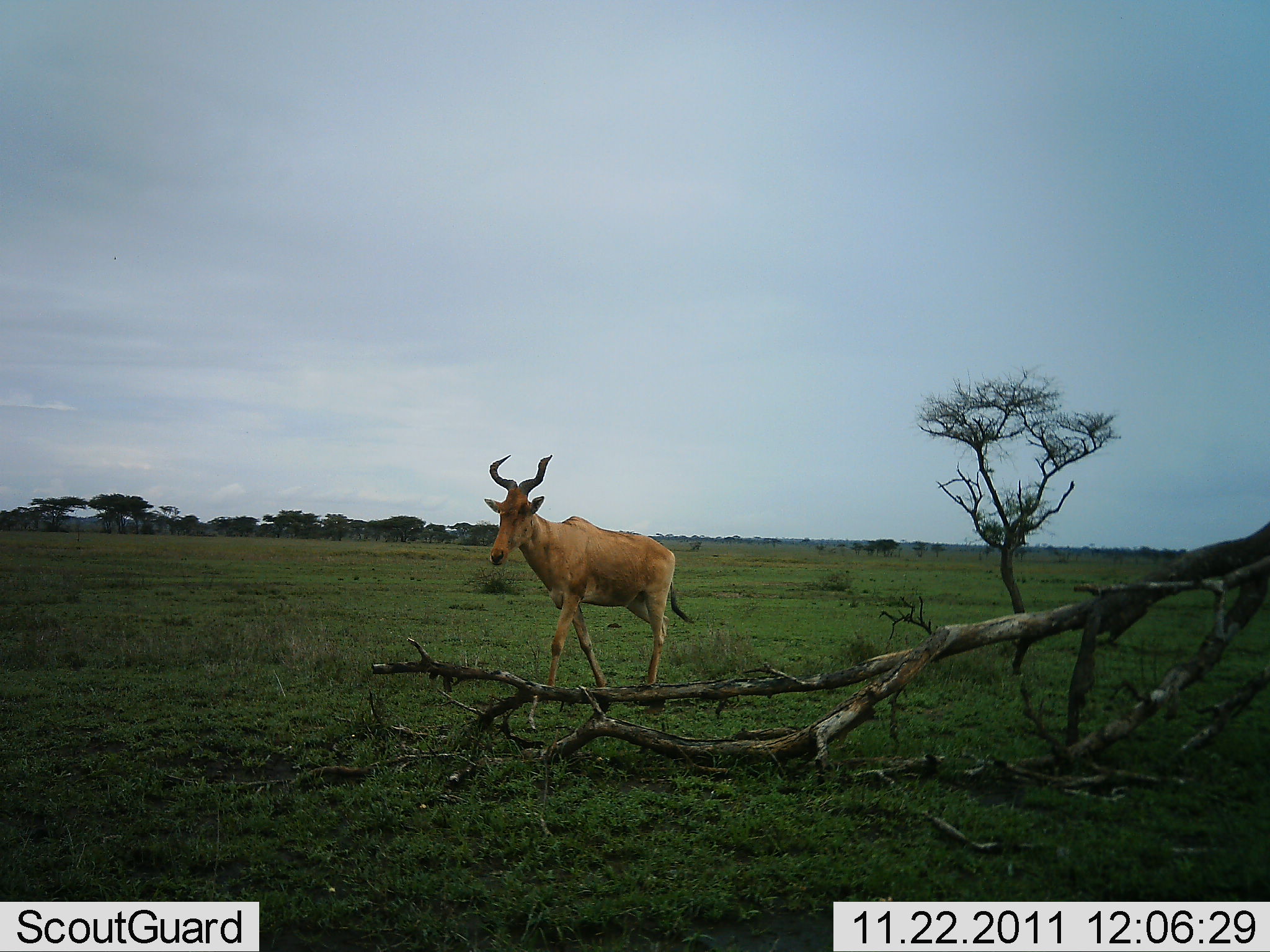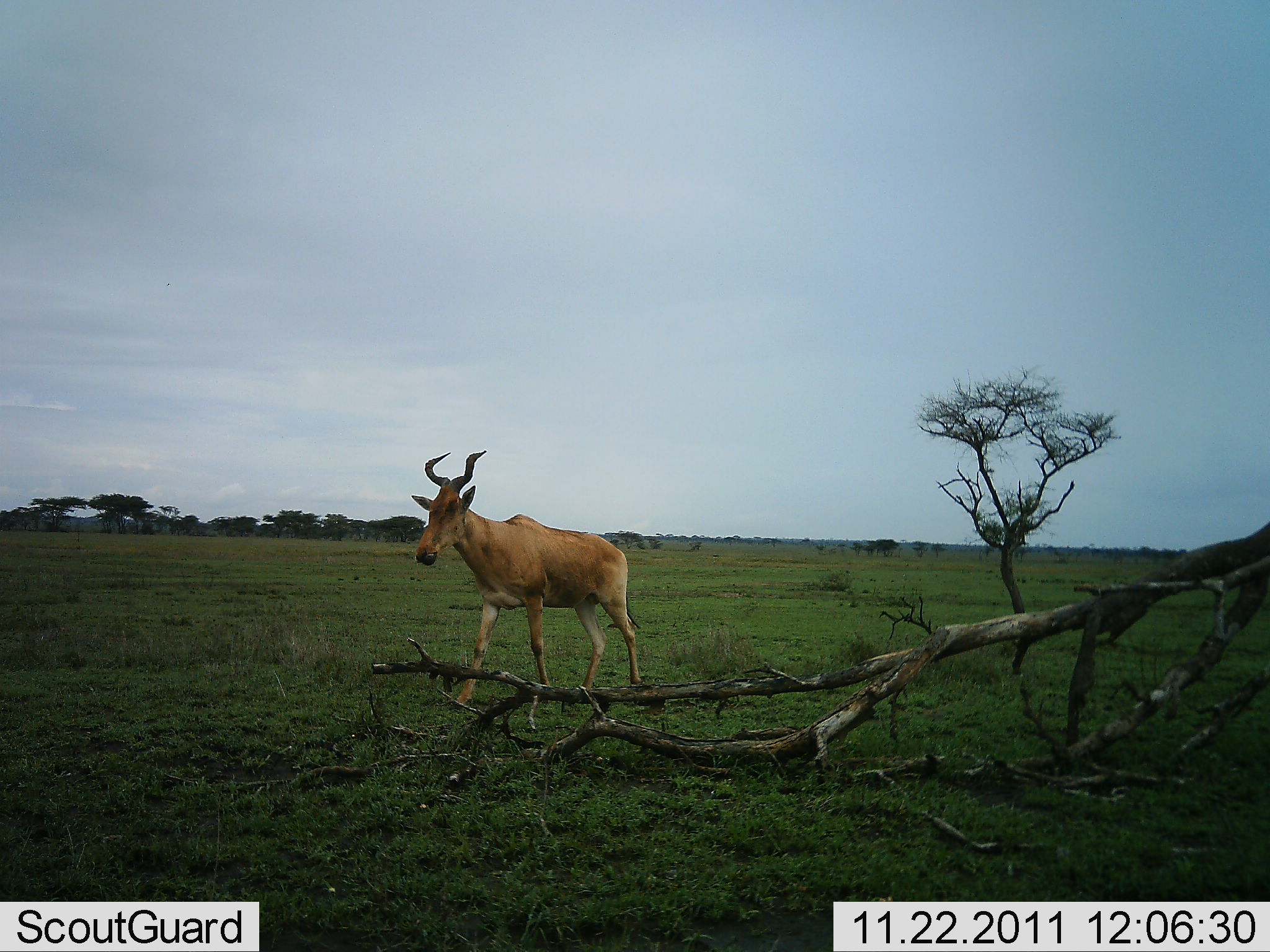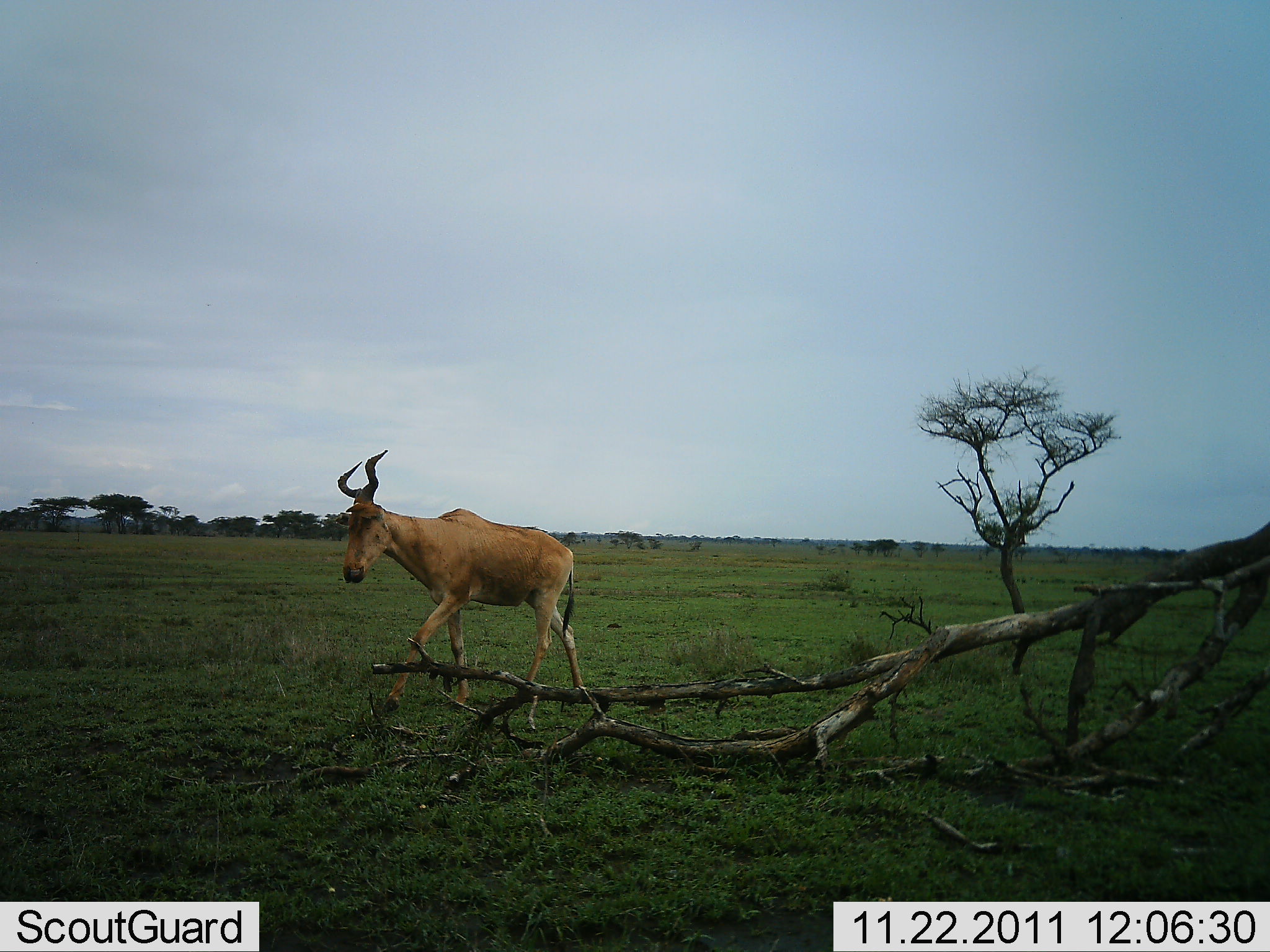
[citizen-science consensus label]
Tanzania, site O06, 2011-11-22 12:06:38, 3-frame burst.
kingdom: Animalia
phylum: Chordata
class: Mammalia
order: Artiodactyla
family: Bovidae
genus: Alcelaphus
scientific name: Alcelaphus buselaphus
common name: hartebeest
Hartebeest (Alcelaphus buselaphus), count 1. Behavior (volunteer vote fractions): standing 8%, resting 0%, moving 100%, interacting 0%. Young present (vote fraction): 0%. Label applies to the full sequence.